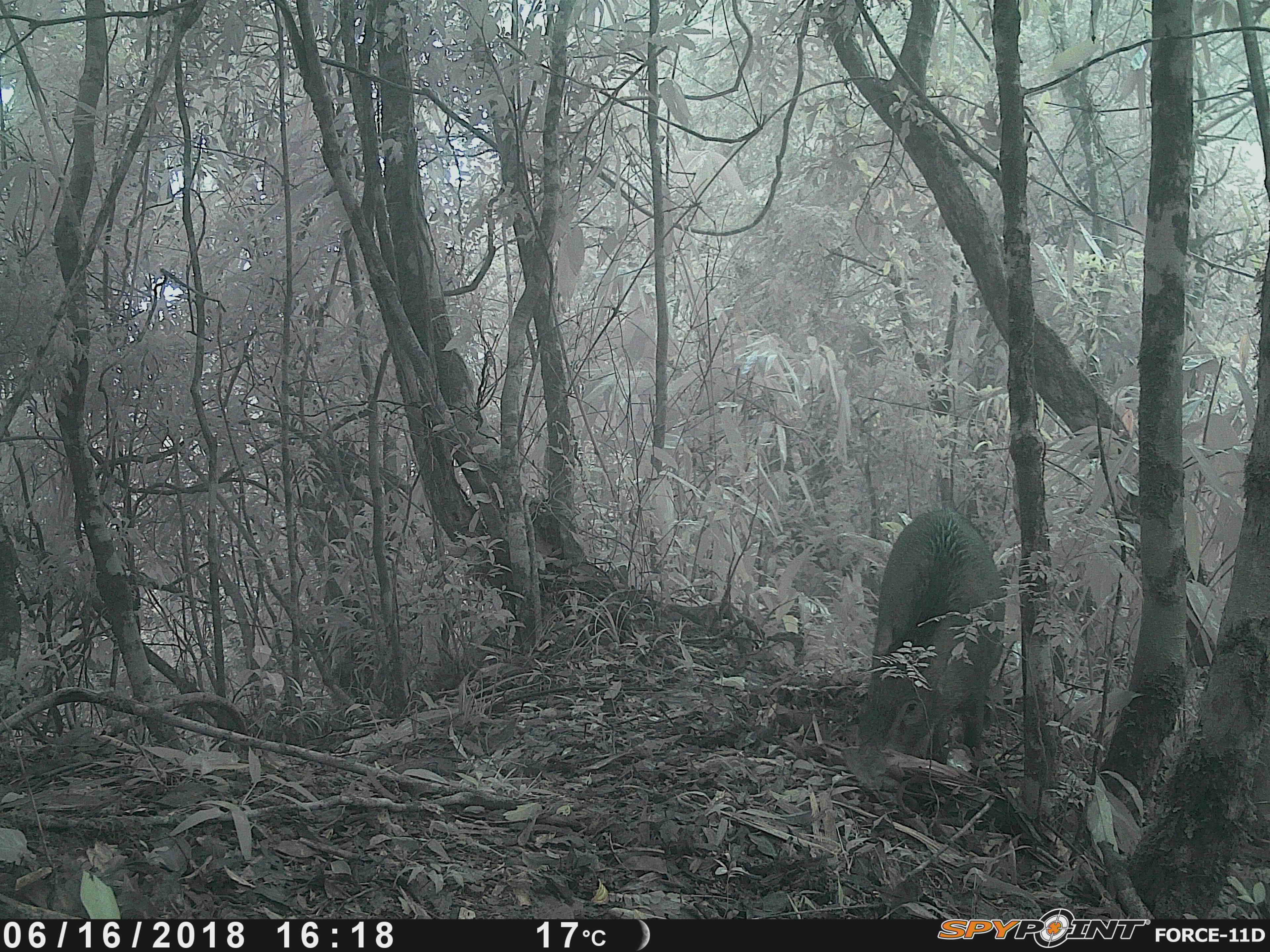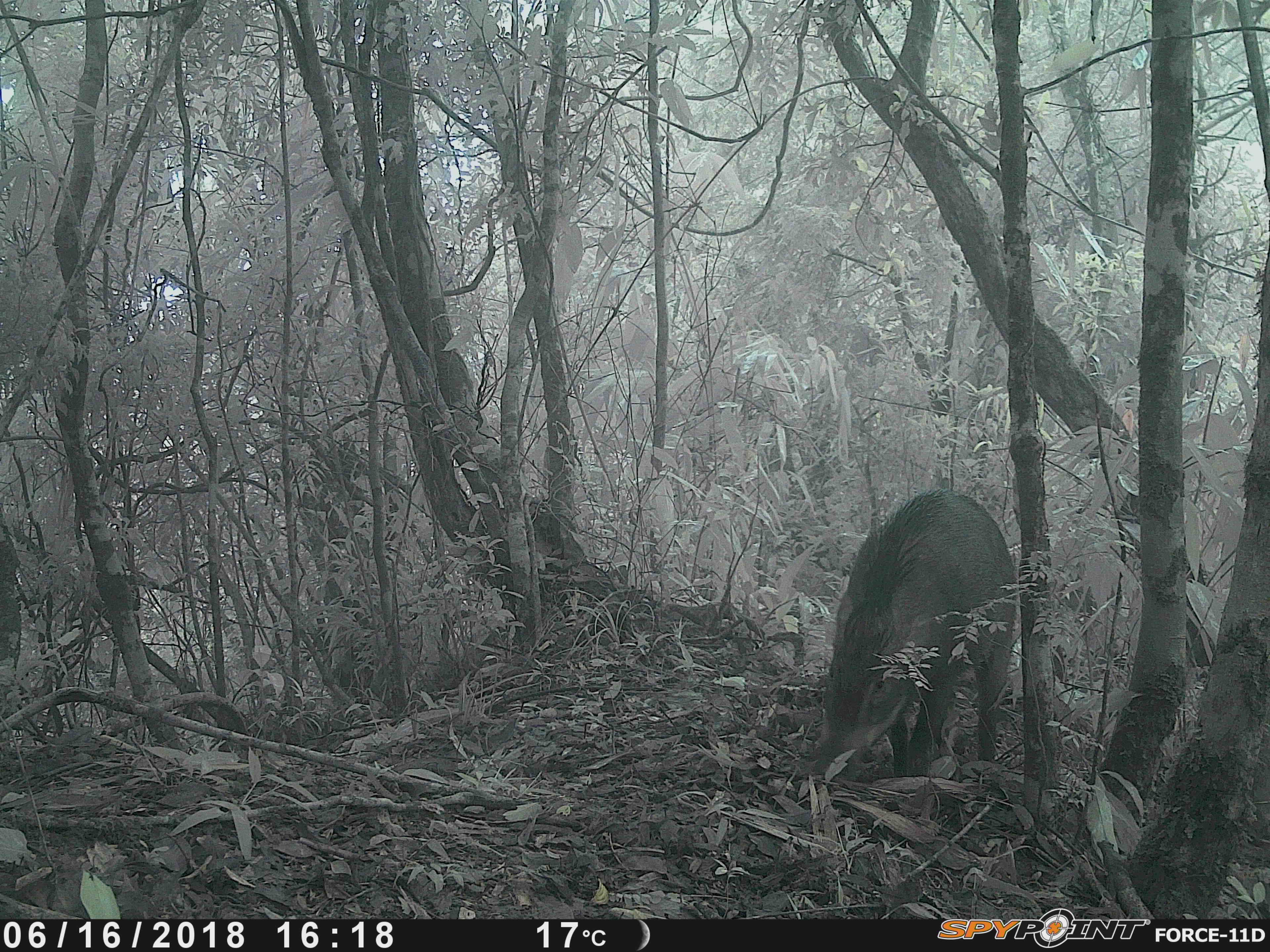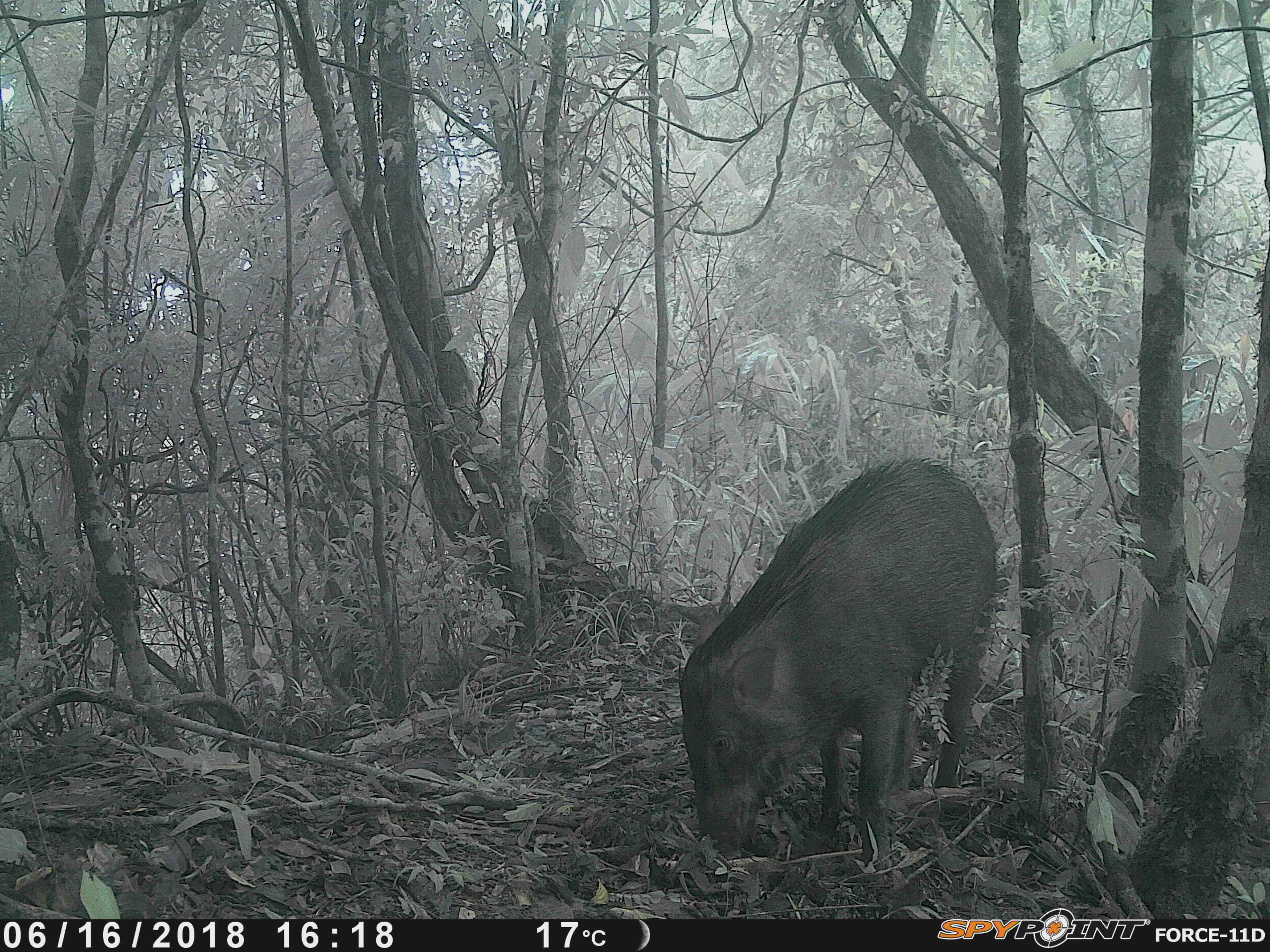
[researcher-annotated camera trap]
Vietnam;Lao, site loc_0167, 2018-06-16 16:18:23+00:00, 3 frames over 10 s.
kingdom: Animalia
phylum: Chordata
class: Mammalia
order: Artiodactyla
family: Suidae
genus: Sus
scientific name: Sus scrofa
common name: eurasian wild pig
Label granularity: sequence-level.